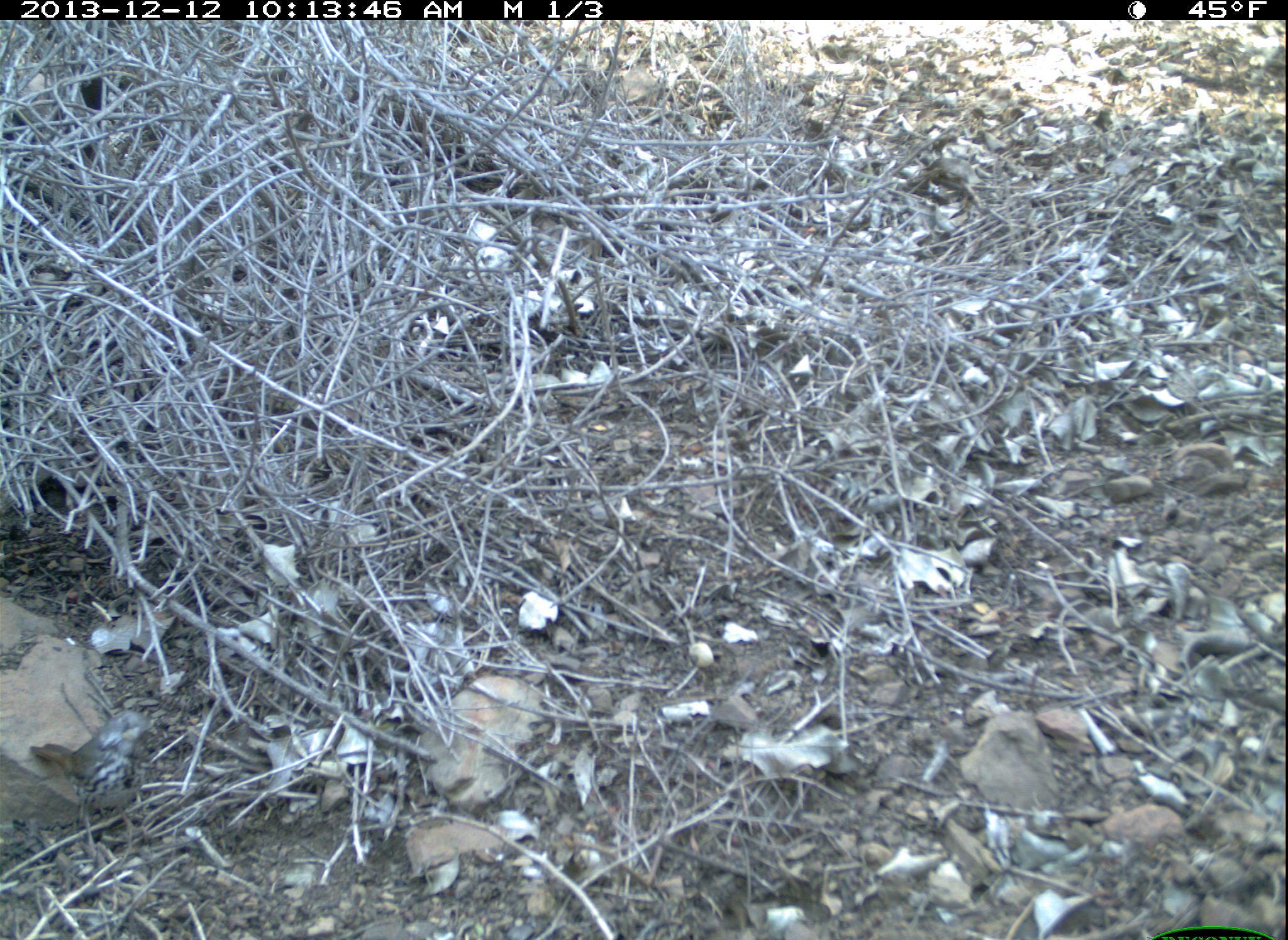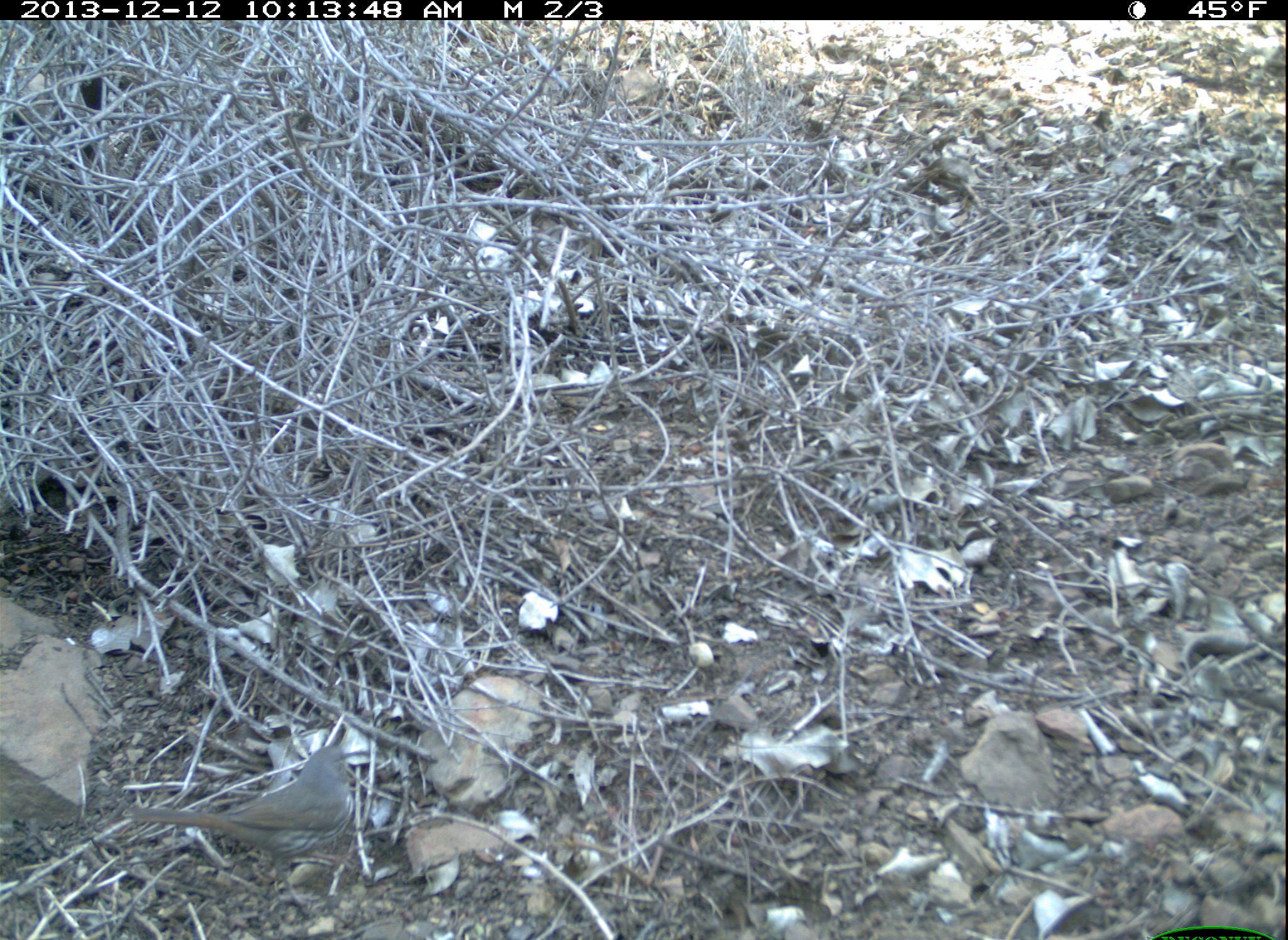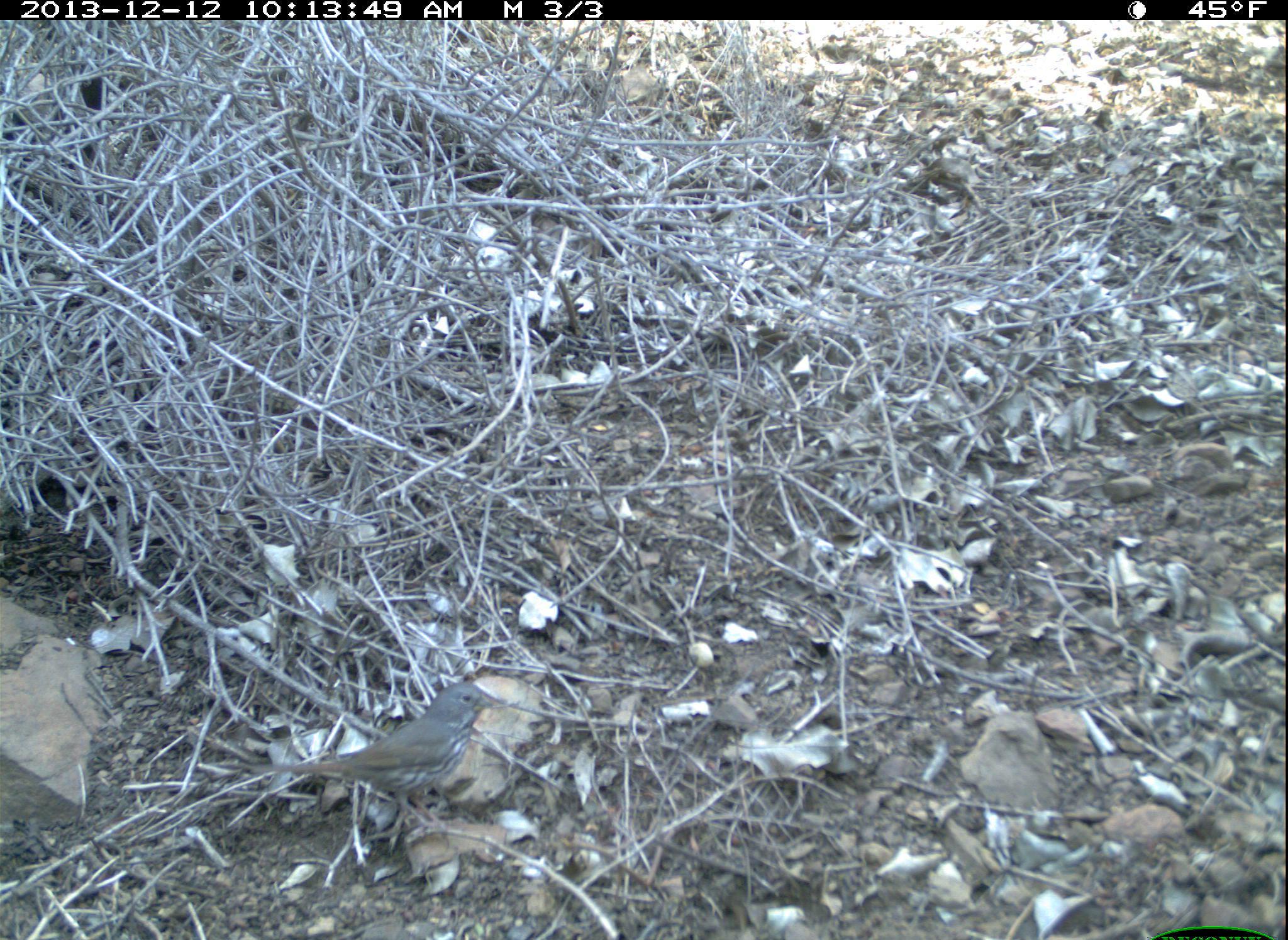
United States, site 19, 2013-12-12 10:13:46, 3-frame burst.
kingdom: Animalia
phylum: Chordata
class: Aves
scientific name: Aves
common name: bird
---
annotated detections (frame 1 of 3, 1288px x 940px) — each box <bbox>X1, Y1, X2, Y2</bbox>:
bird: <bbox>28, 711, 170, 858</bbox>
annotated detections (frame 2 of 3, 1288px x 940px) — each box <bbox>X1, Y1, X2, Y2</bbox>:
bird: <bbox>127, 744, 383, 915</bbox>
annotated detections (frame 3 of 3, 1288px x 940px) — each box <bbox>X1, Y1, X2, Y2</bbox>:
bird: <bbox>253, 681, 497, 850</bbox>